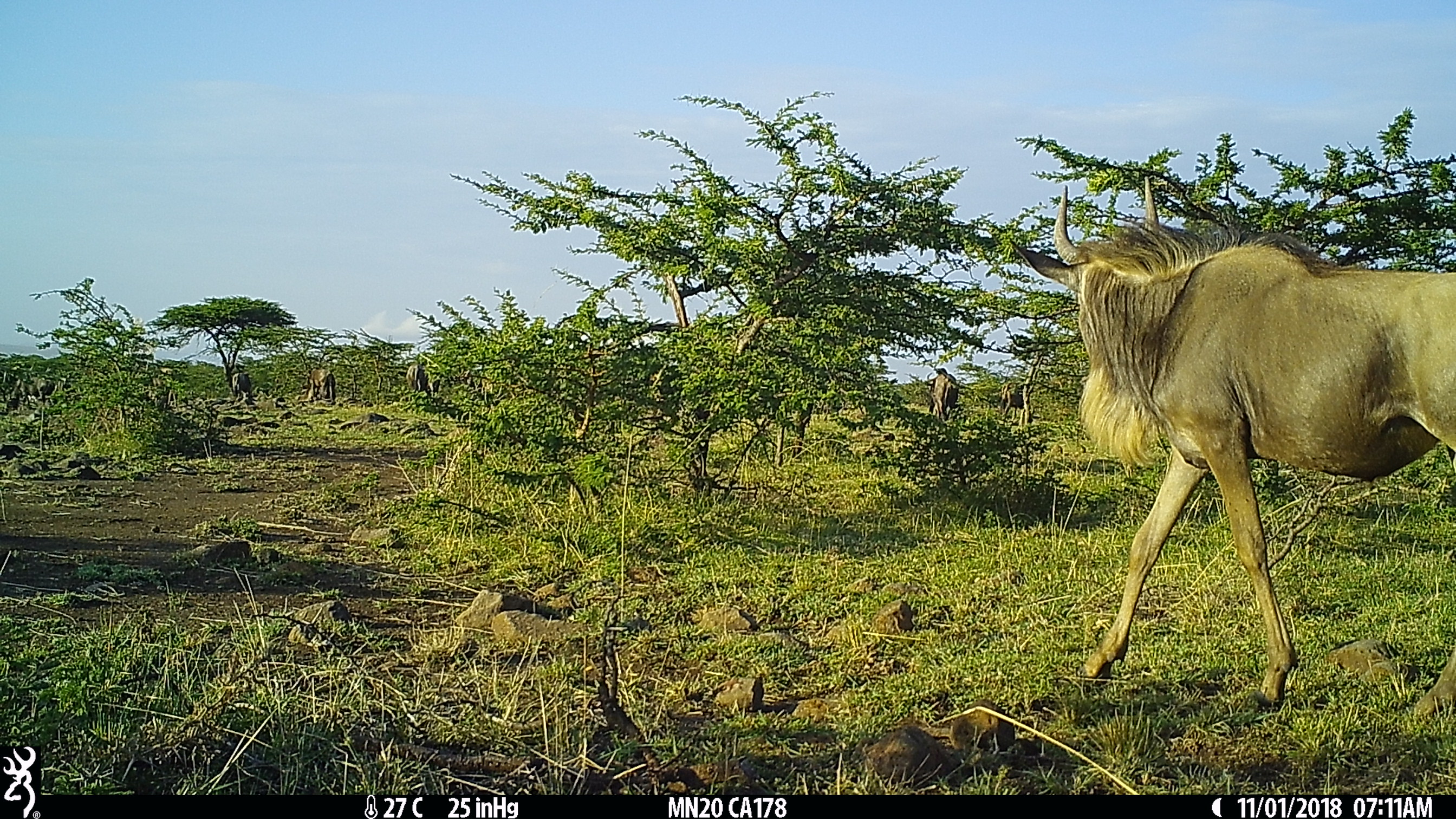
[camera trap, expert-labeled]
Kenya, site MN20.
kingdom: Animalia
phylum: Chordata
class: Mammalia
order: Artiodactyla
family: Bovidae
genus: Connochaetes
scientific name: Connochaetes taurinus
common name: blue wildebeest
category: wildebeest